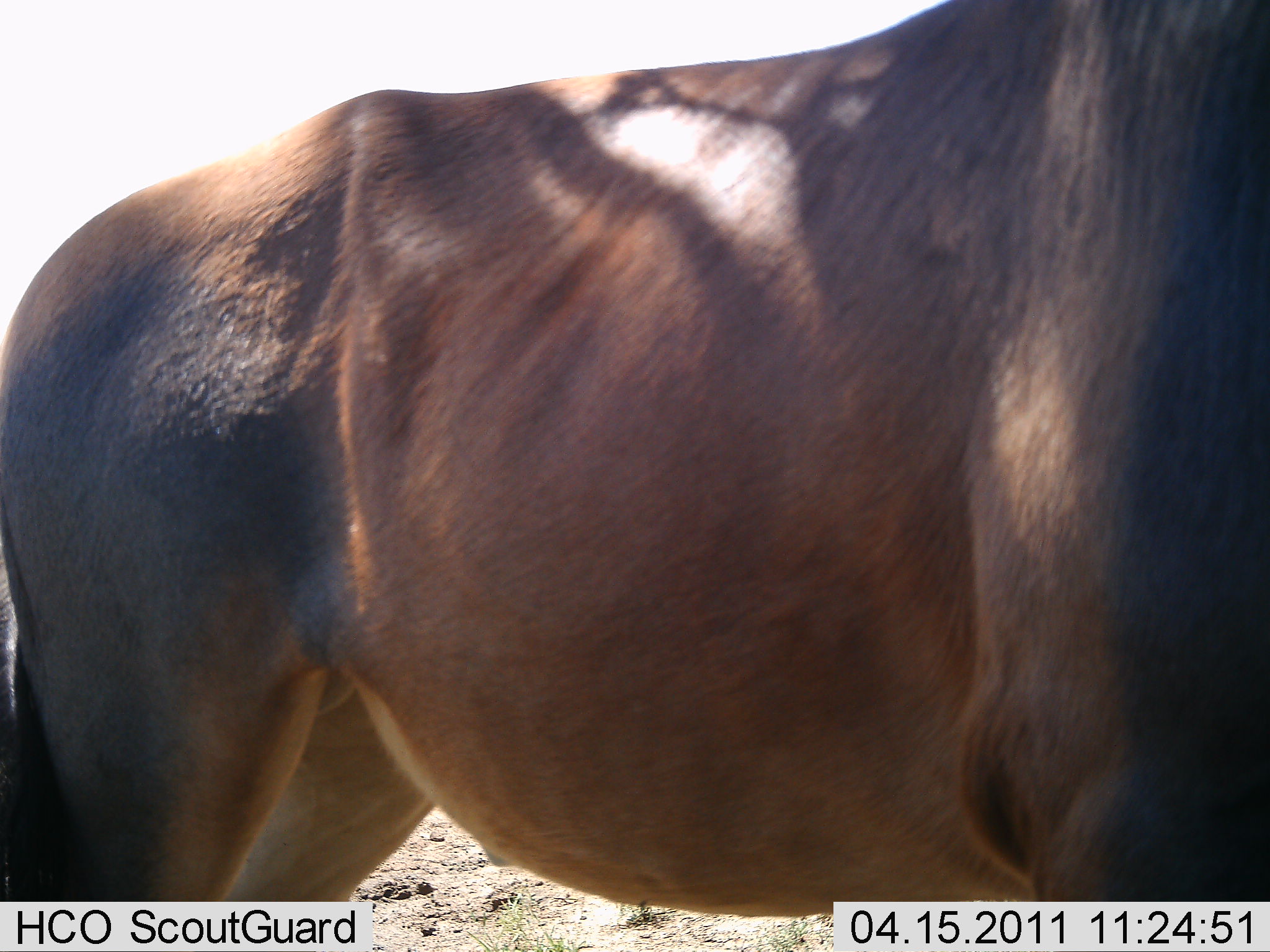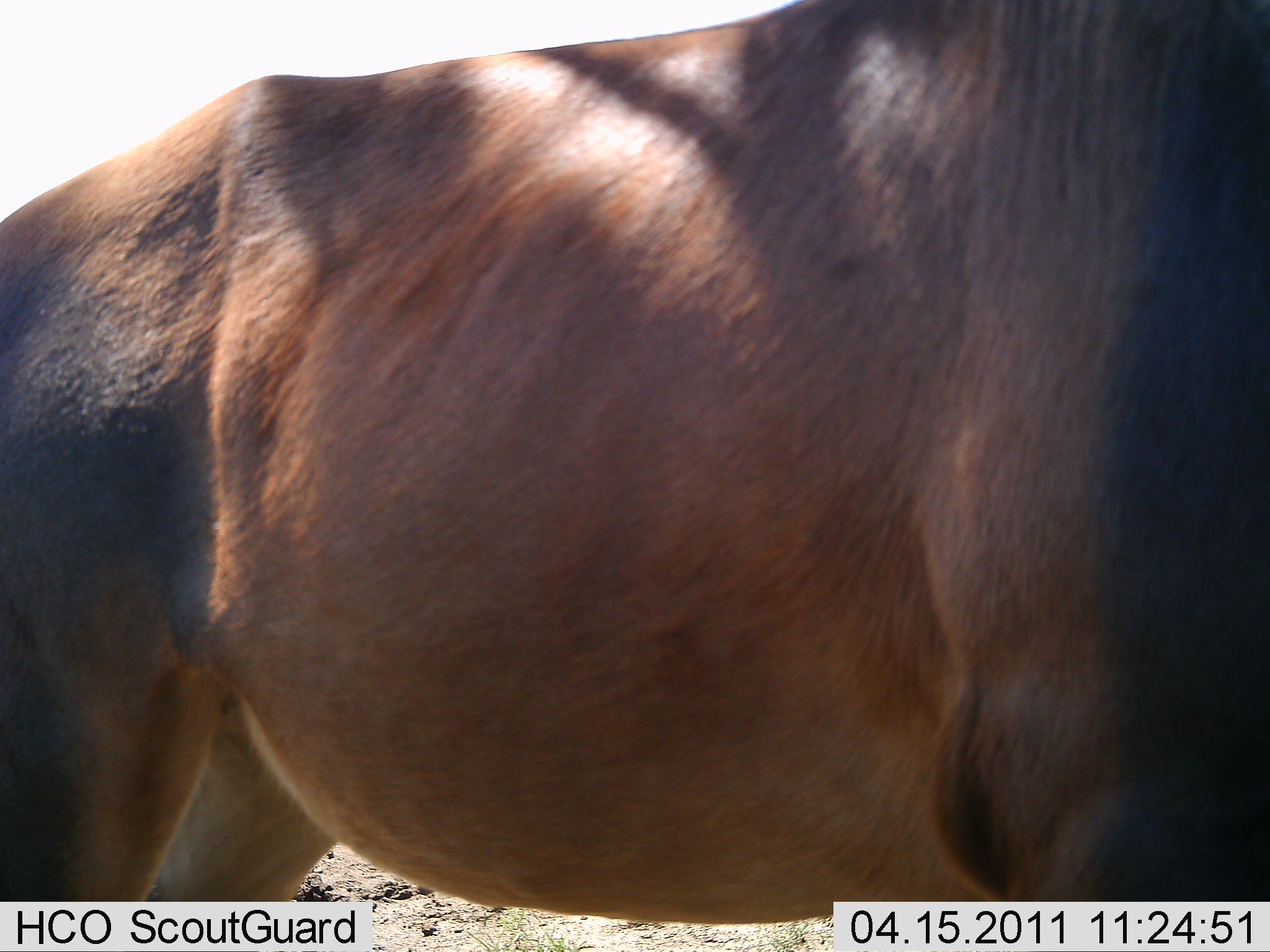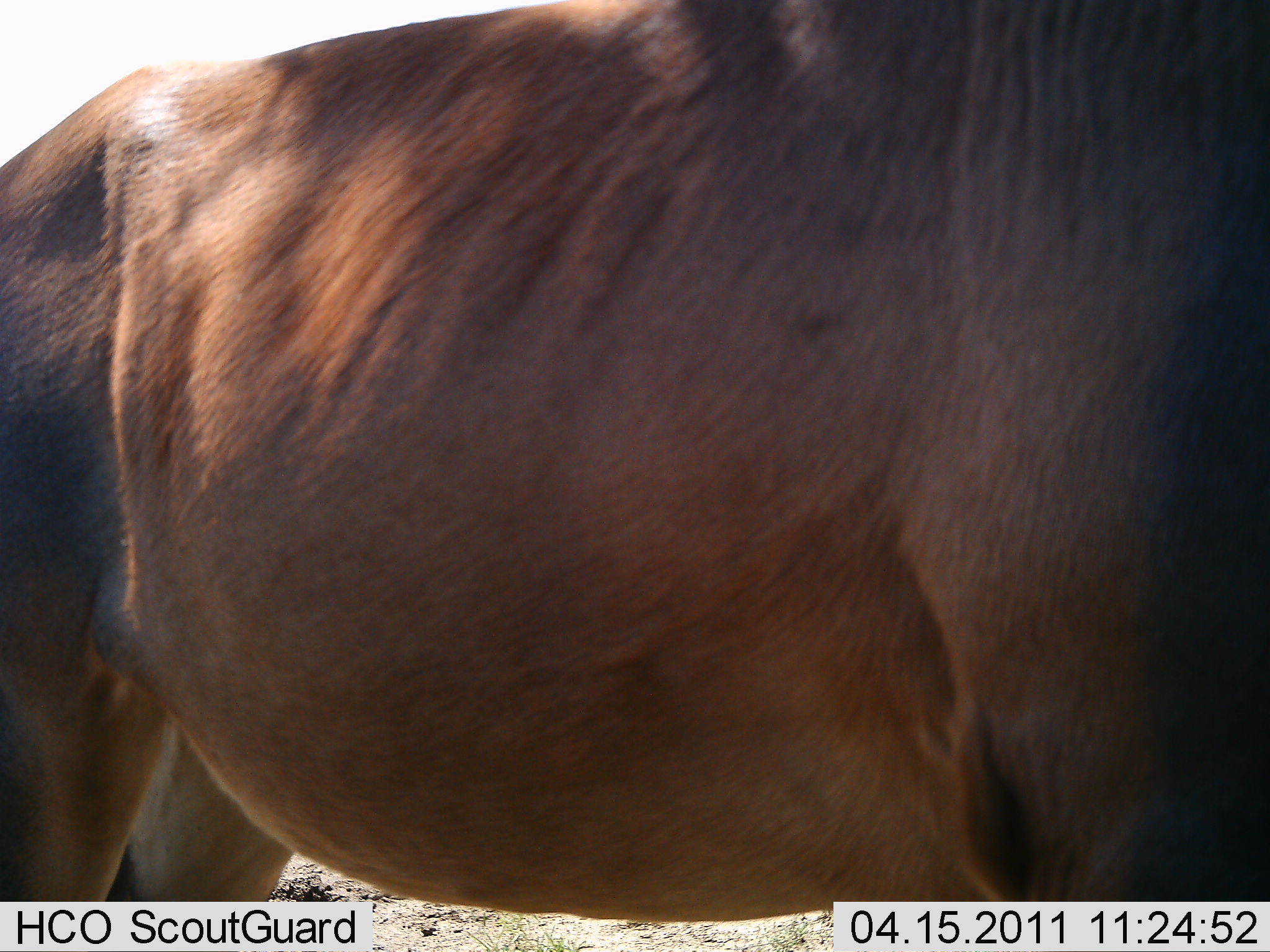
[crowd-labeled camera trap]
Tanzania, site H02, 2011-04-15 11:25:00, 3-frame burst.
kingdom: Animalia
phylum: Chordata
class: Mammalia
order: Artiodactyla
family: Bovidae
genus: Damaliscus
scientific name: Damaliscus lunatus jimela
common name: topi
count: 1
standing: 67%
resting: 0%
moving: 33%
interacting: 0%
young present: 0%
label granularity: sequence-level